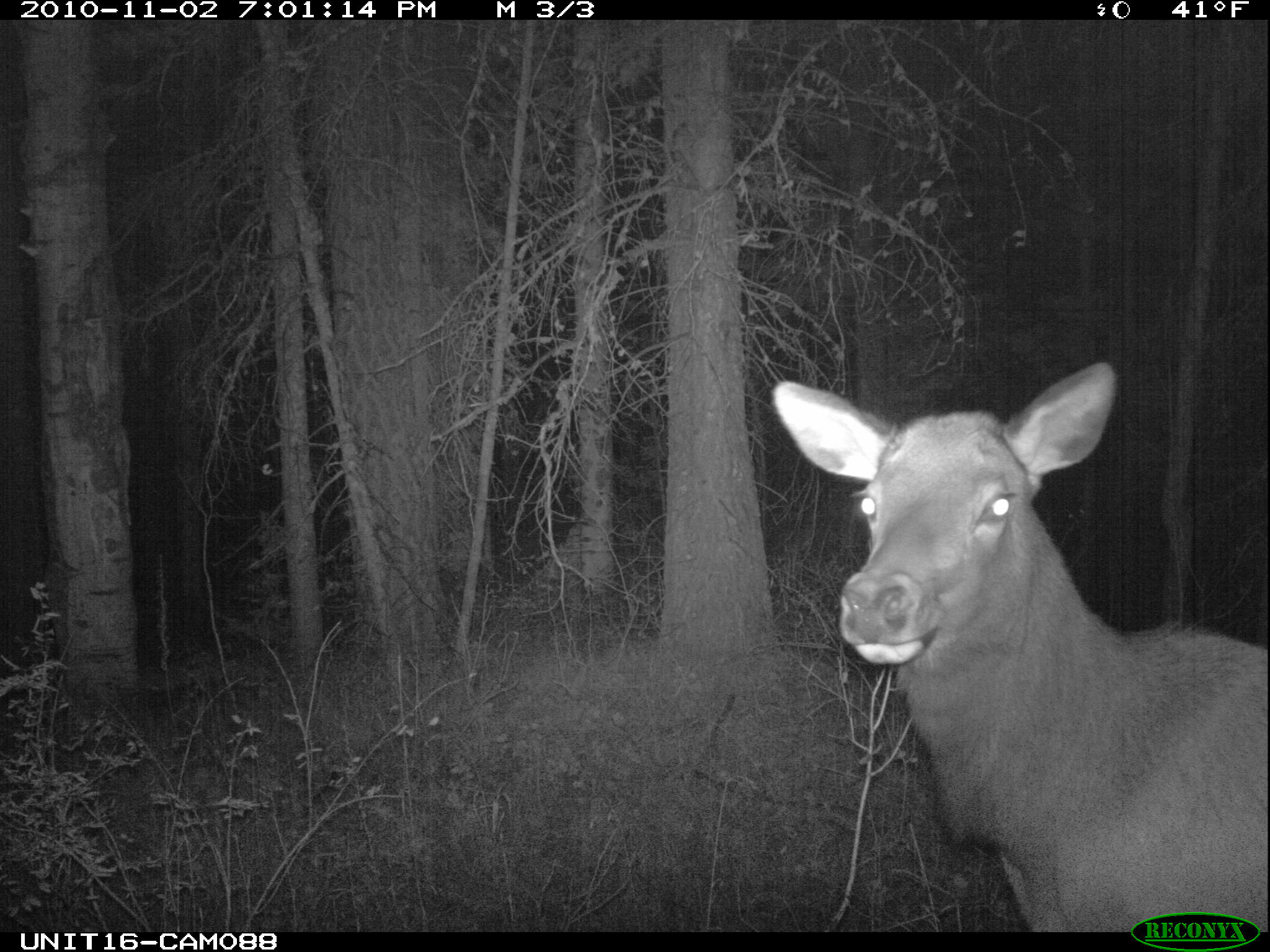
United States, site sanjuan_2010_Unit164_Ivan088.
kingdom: Animalia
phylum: Chordata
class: Mammalia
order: Artiodactyla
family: Cervidae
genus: Cervus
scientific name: Cervus elaphus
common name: red deer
Cervus elaphus (red deer).